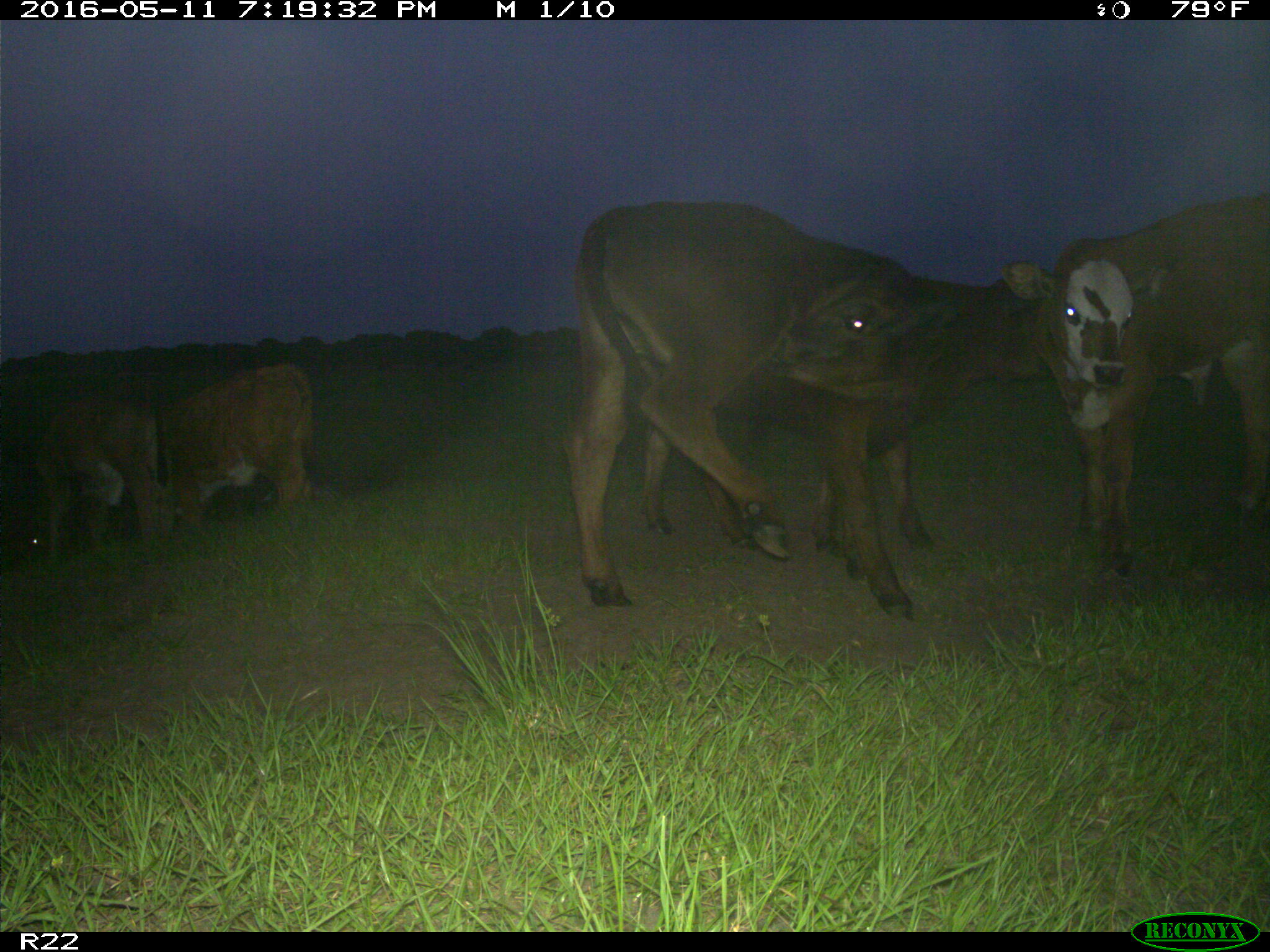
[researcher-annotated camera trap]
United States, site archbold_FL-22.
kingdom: Animalia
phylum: Chordata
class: Mammalia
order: Artiodactyla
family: Bovidae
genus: Bos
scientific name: Bos taurus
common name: domestic cow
Bos taurus (domestic cow).